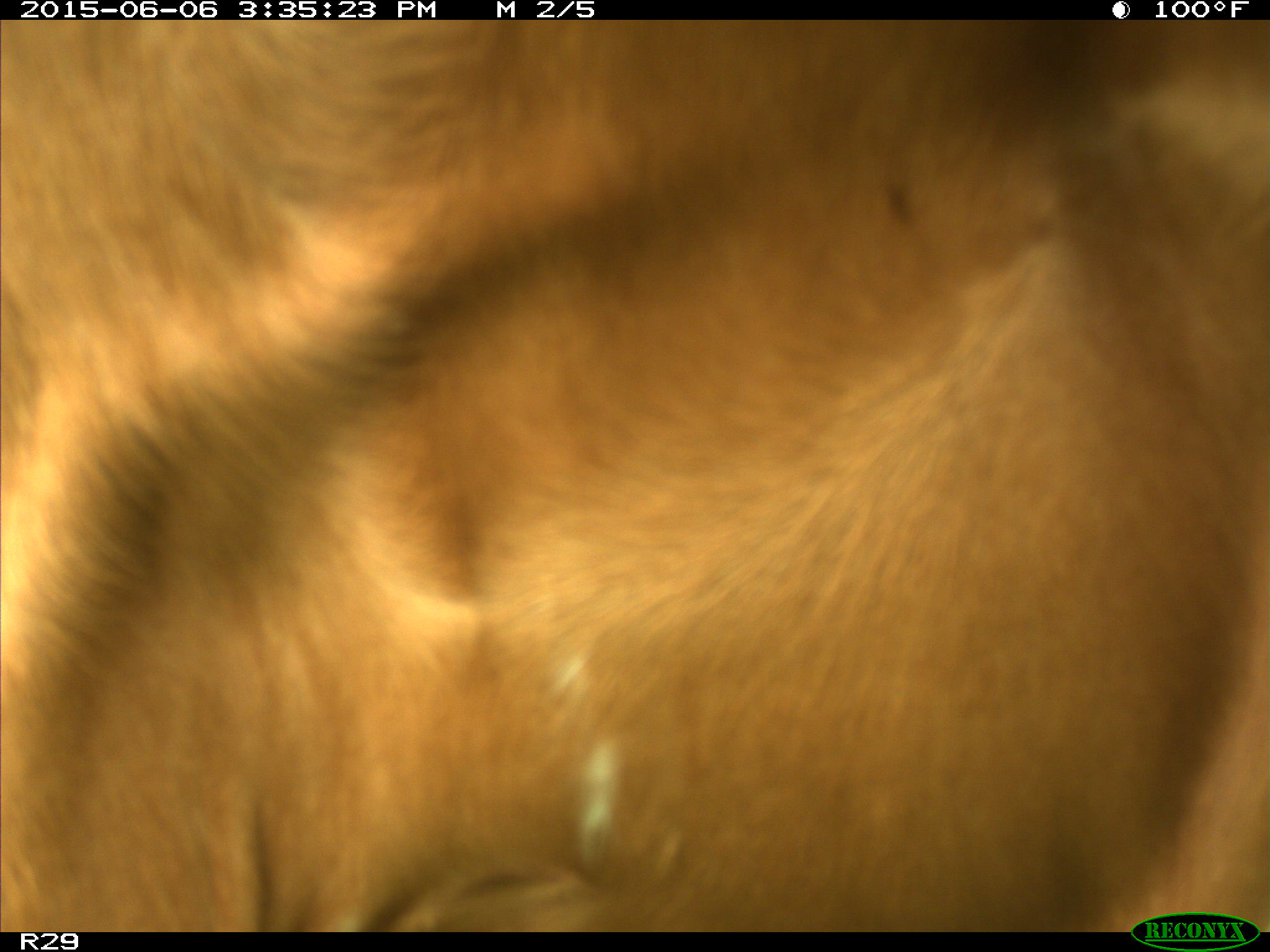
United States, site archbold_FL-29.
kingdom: Animalia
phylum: Chordata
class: Mammalia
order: Artiodactyla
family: Bovidae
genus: Bos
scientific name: Bos taurus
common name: domestic cow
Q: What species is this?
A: Bos taurus (domestic cow).